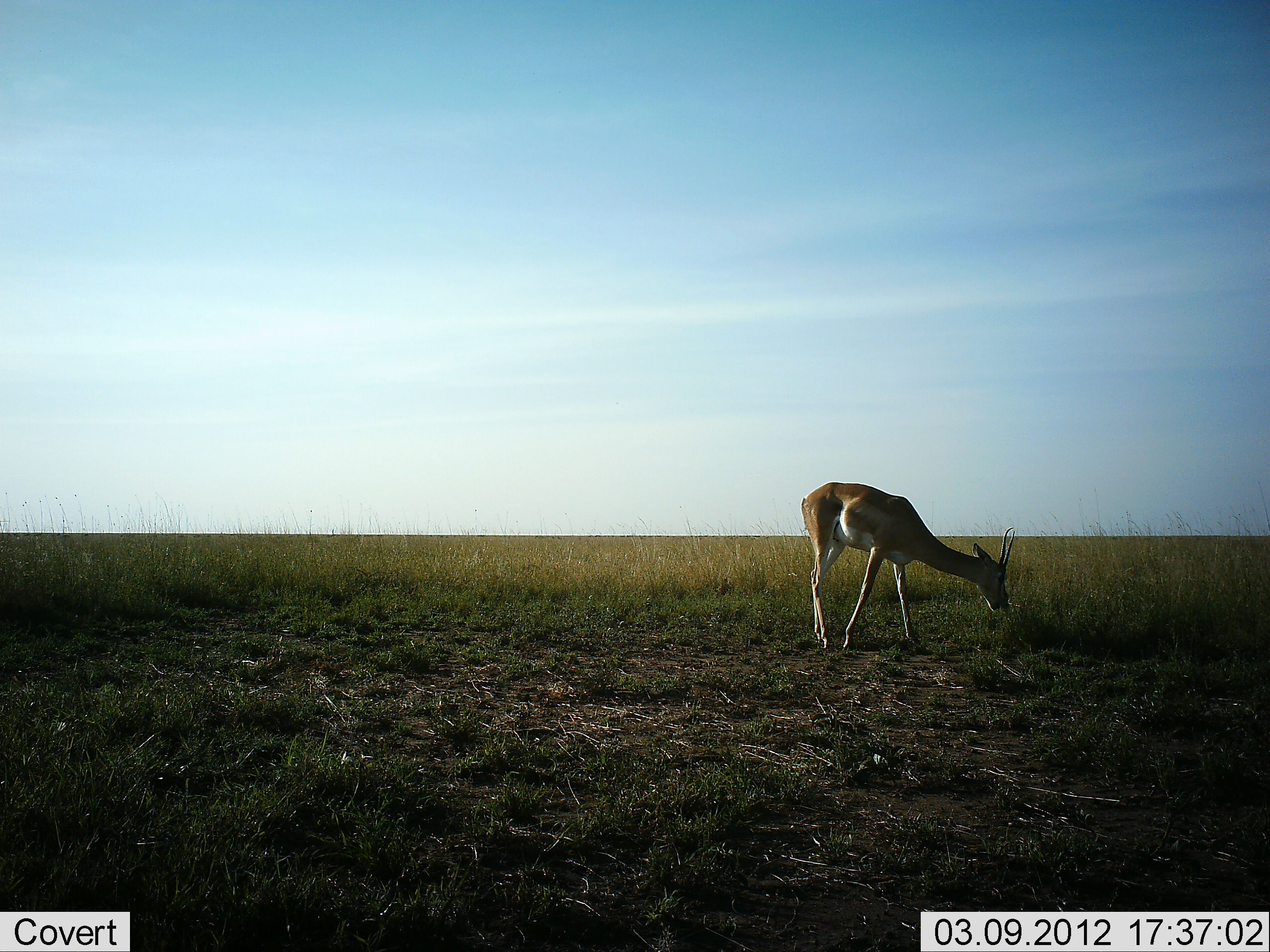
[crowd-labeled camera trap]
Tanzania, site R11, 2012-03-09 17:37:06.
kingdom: Animalia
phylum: Chordata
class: Mammalia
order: Artiodactyla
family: Bovidae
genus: Nanger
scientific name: Nanger granti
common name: grant's gazelle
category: gazellegrants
Gazellegrants (grant's gazelle) (Nanger granti), count 1. Behavior (volunteer vote fractions): standing 27%, resting 0%, moving 0%, interacting 0%. Young present (vote fraction): 0%. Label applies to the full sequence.